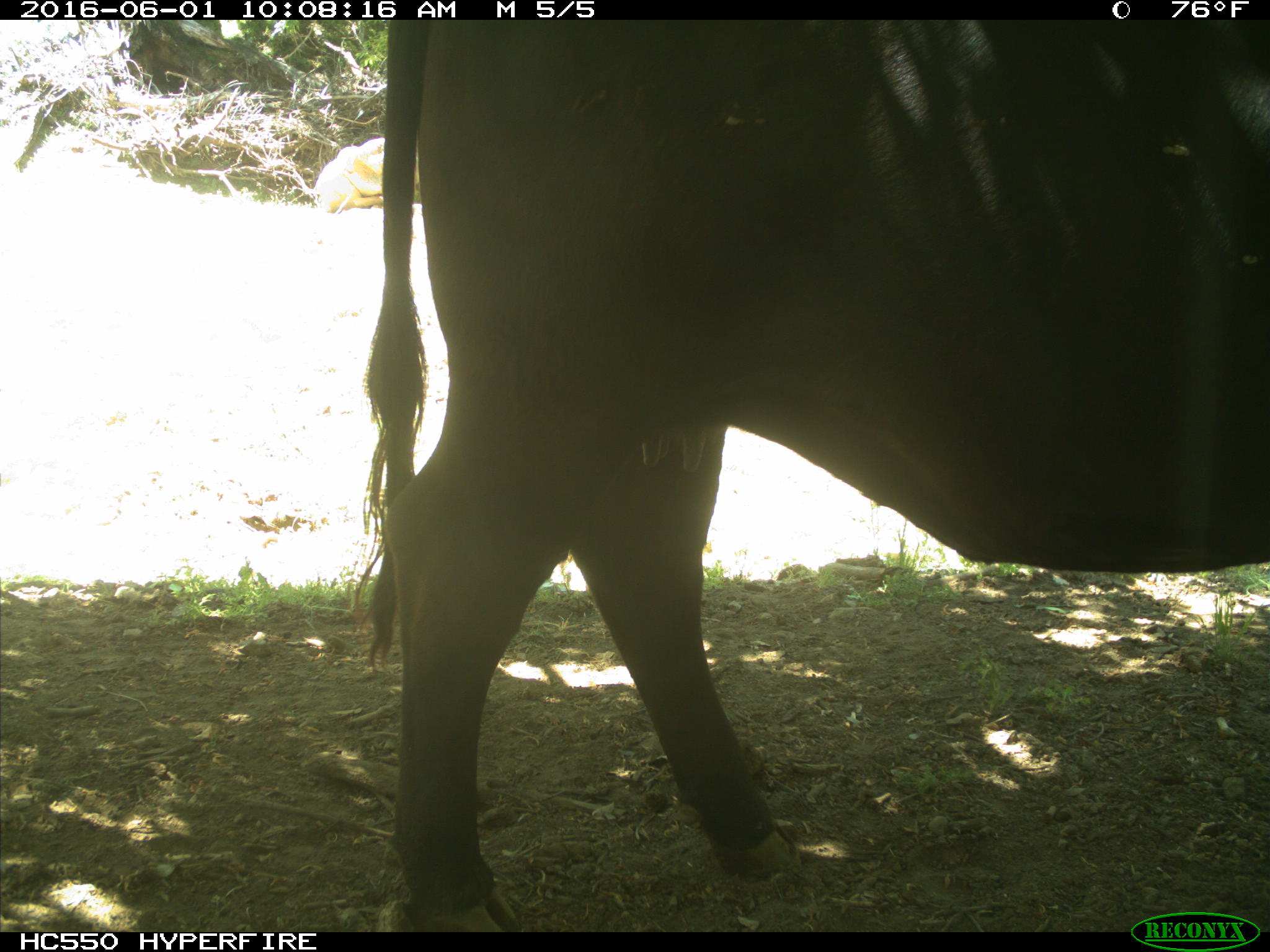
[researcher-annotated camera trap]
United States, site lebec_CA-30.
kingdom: Animalia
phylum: Chordata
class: Mammalia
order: Artiodactyla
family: Bovidae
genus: Bos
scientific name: Bos taurus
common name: domestic cow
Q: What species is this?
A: Bos taurus (domestic cow).